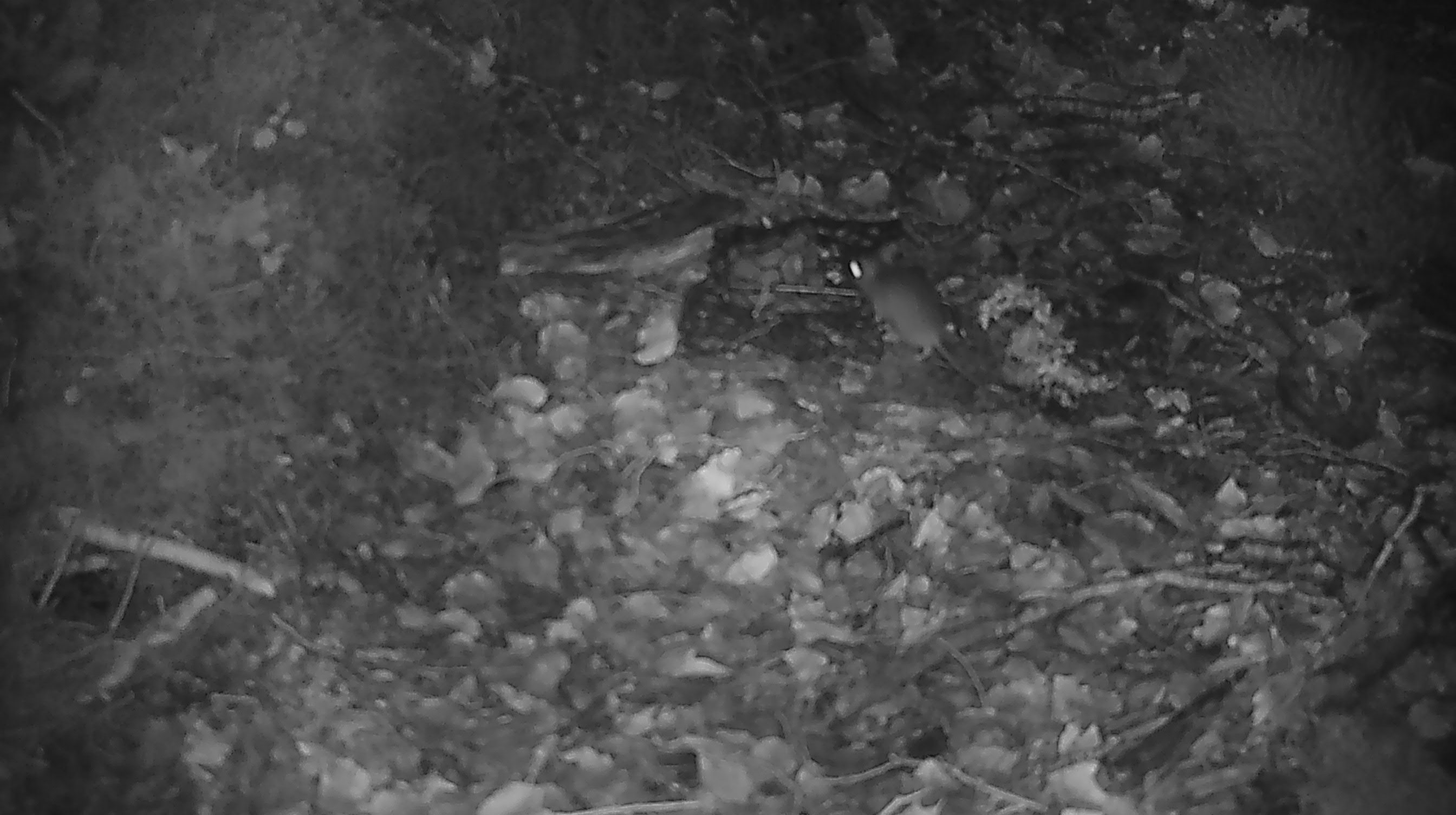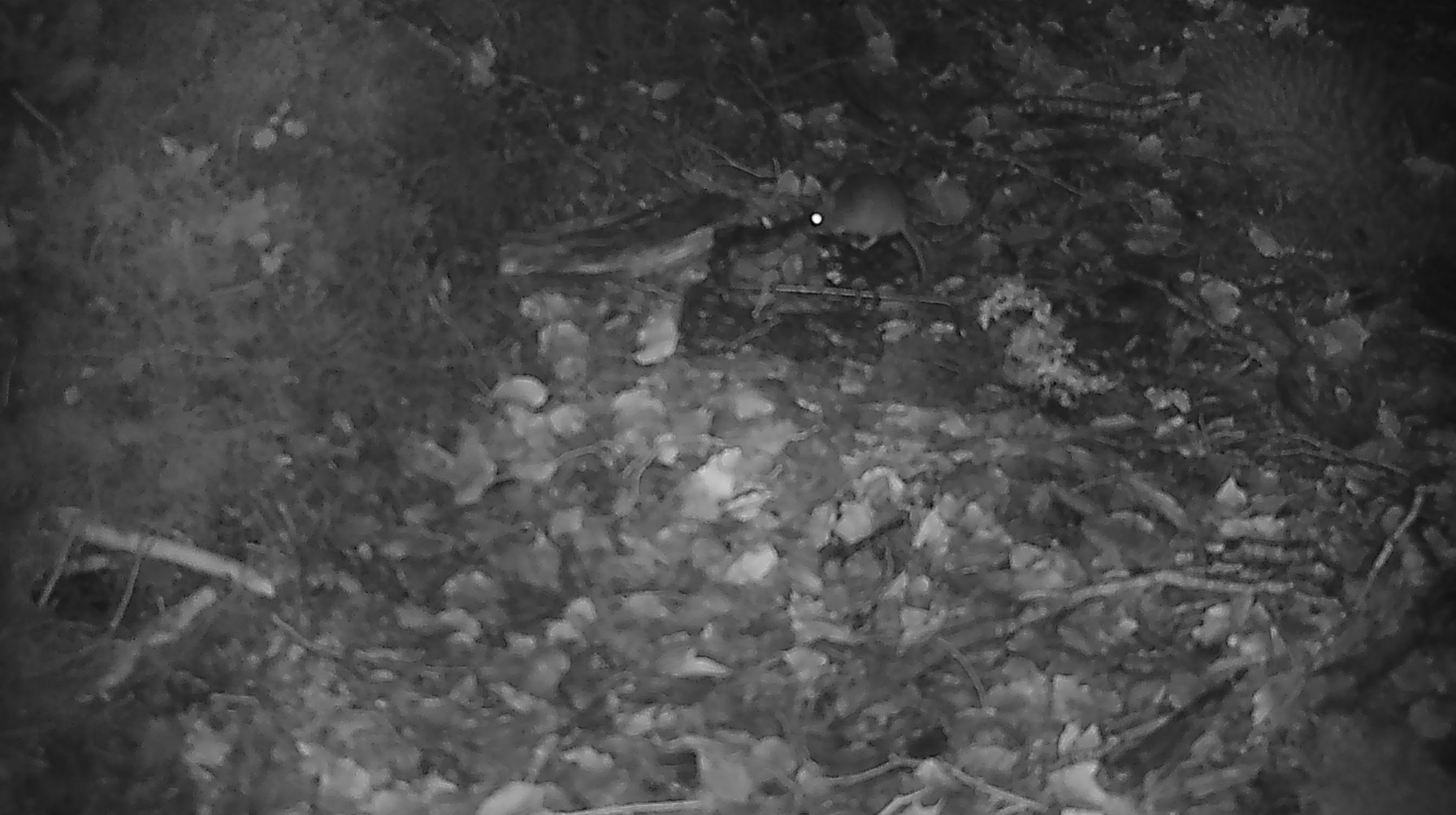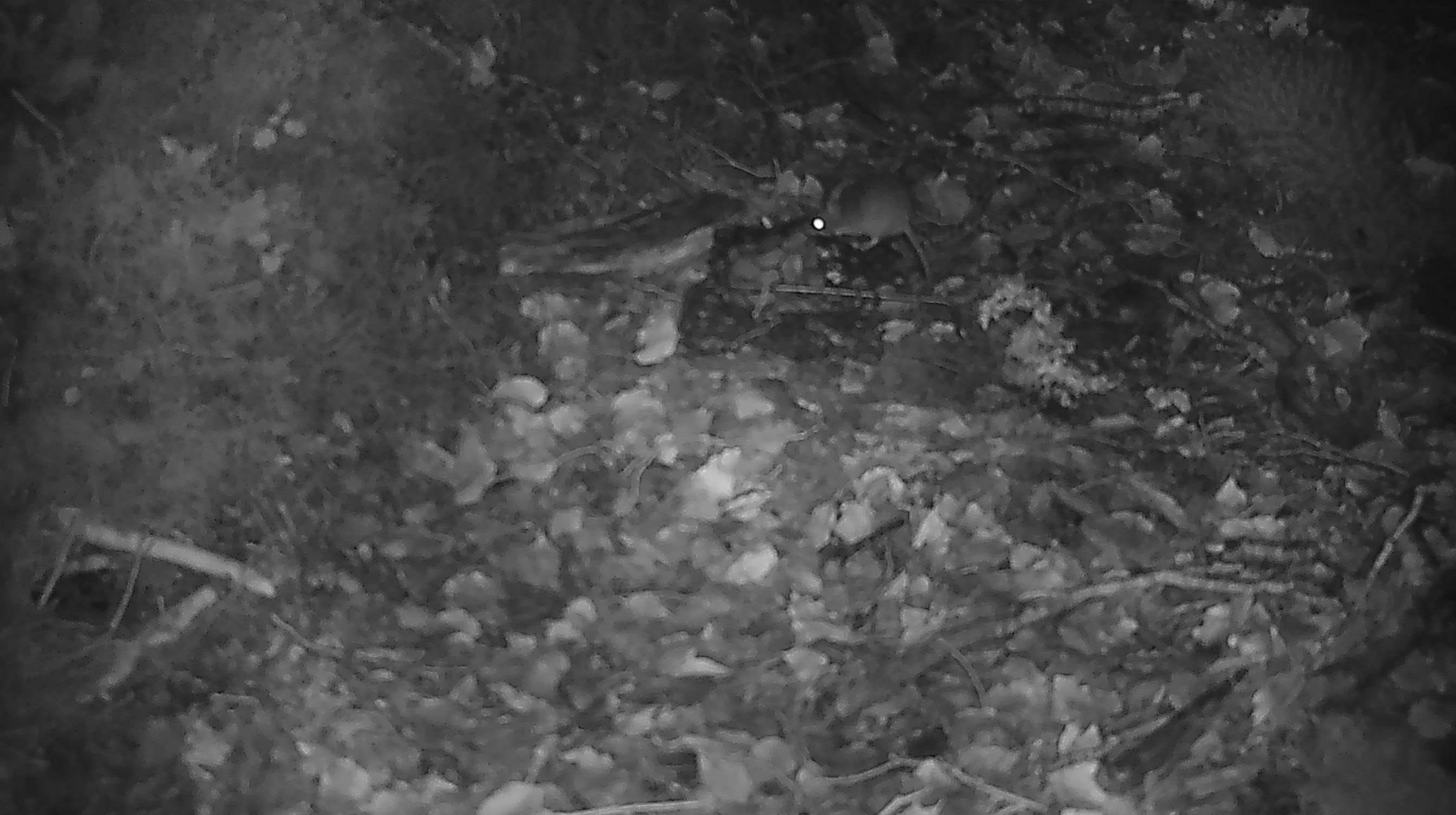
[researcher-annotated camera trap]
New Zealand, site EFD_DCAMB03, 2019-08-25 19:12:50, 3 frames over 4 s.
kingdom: Animalia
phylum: Chordata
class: Mammalia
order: Rodentia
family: Muridae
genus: Mus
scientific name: Mus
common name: mouse